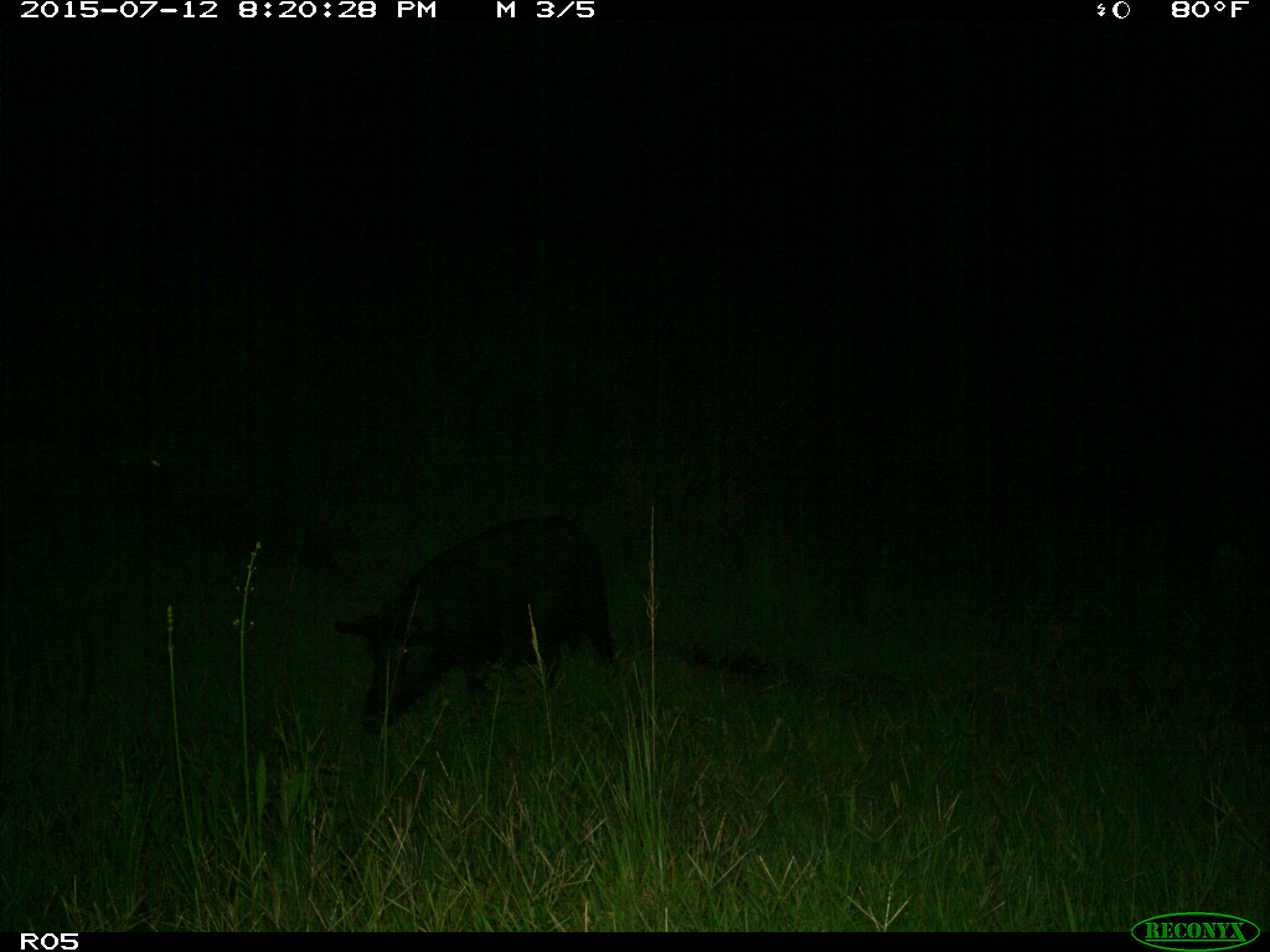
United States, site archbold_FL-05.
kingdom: Animalia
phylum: Chordata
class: Mammalia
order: Artiodactyla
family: Suidae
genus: Sus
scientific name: Sus scrofa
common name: wild boar